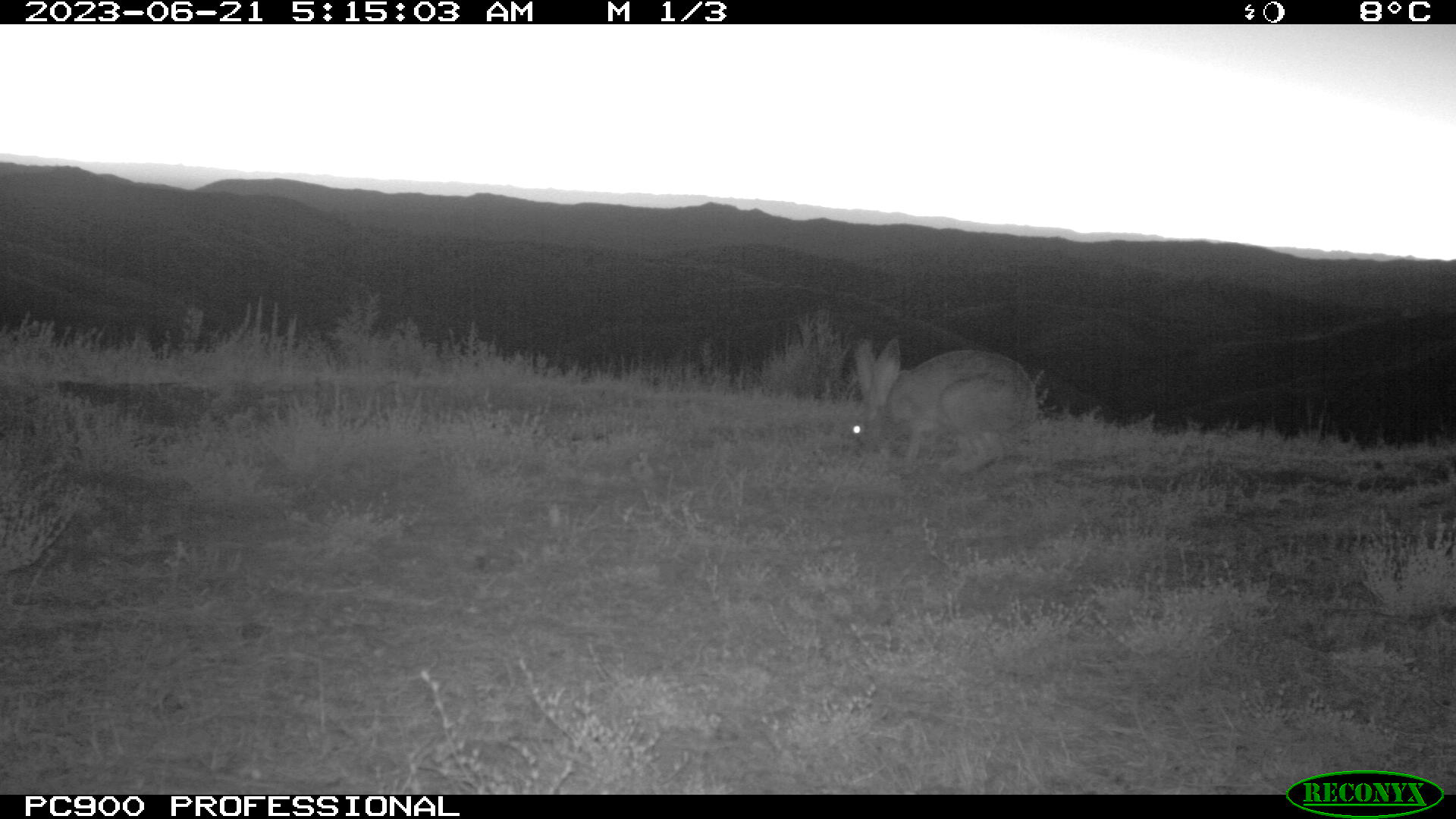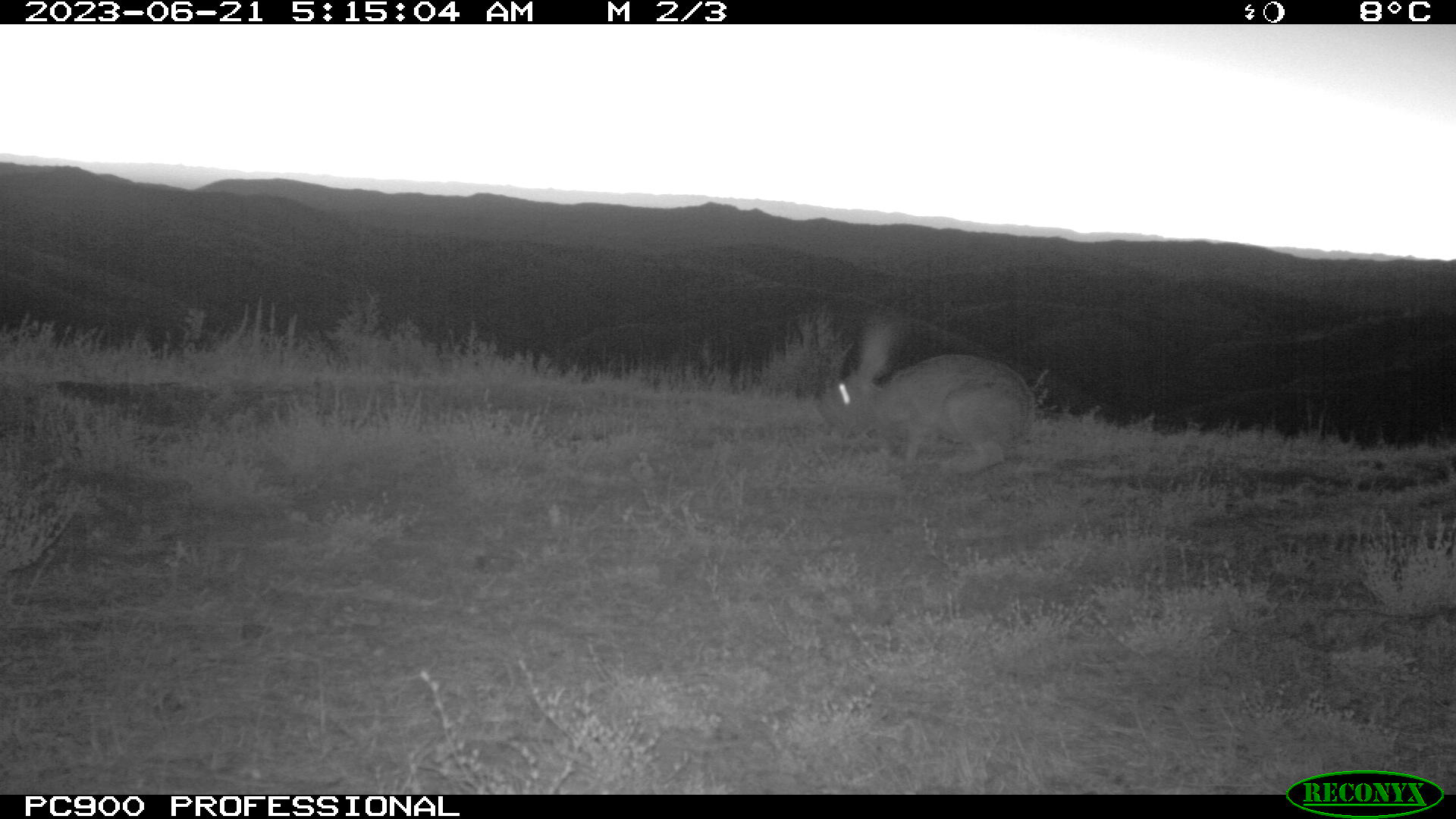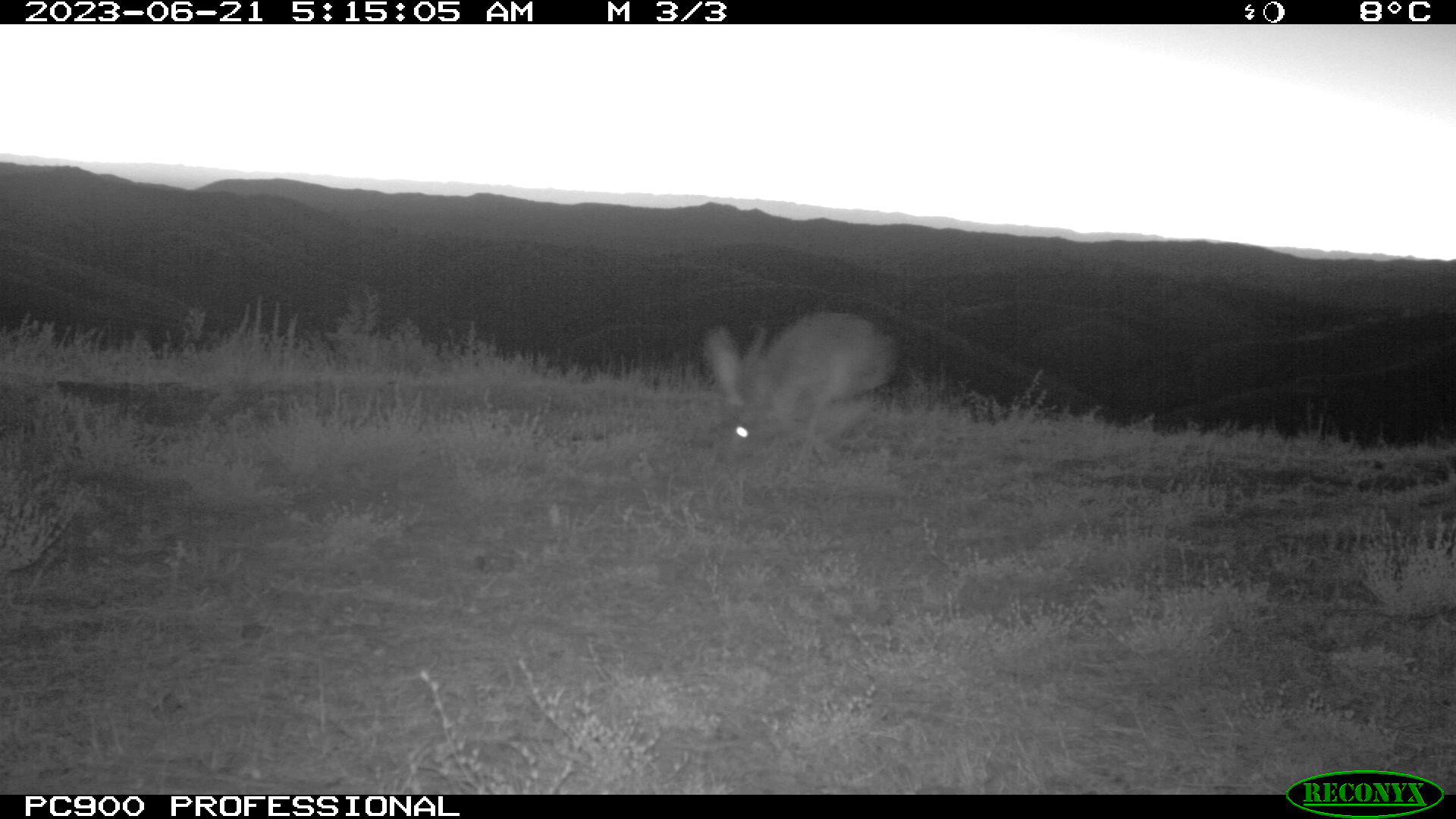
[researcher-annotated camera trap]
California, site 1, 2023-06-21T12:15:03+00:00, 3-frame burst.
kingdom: Animalia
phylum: Chordata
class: Mammalia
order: Lagomorpha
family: Leporidae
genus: Lepus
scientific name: Lepus californicus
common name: black-tailed jackrabbit